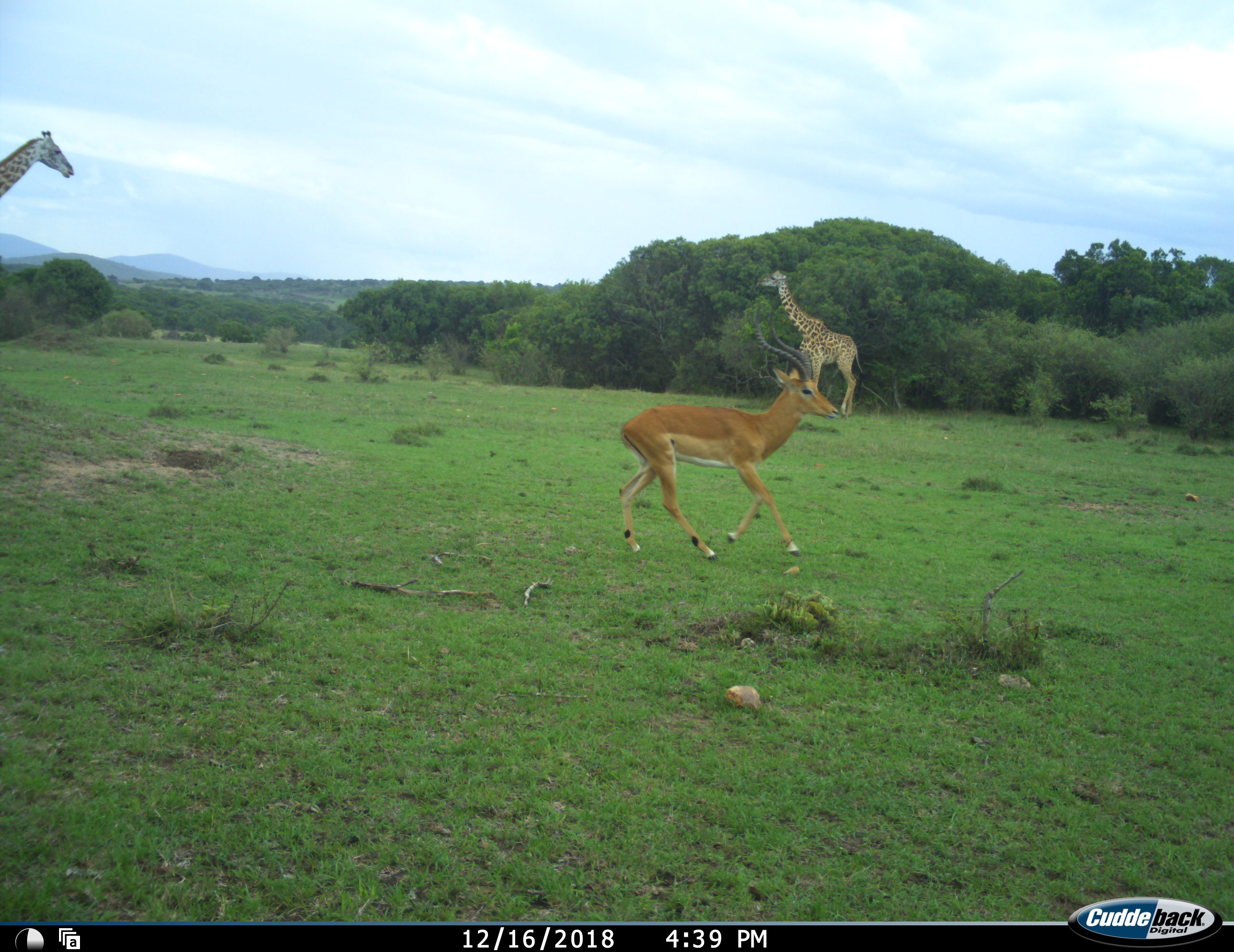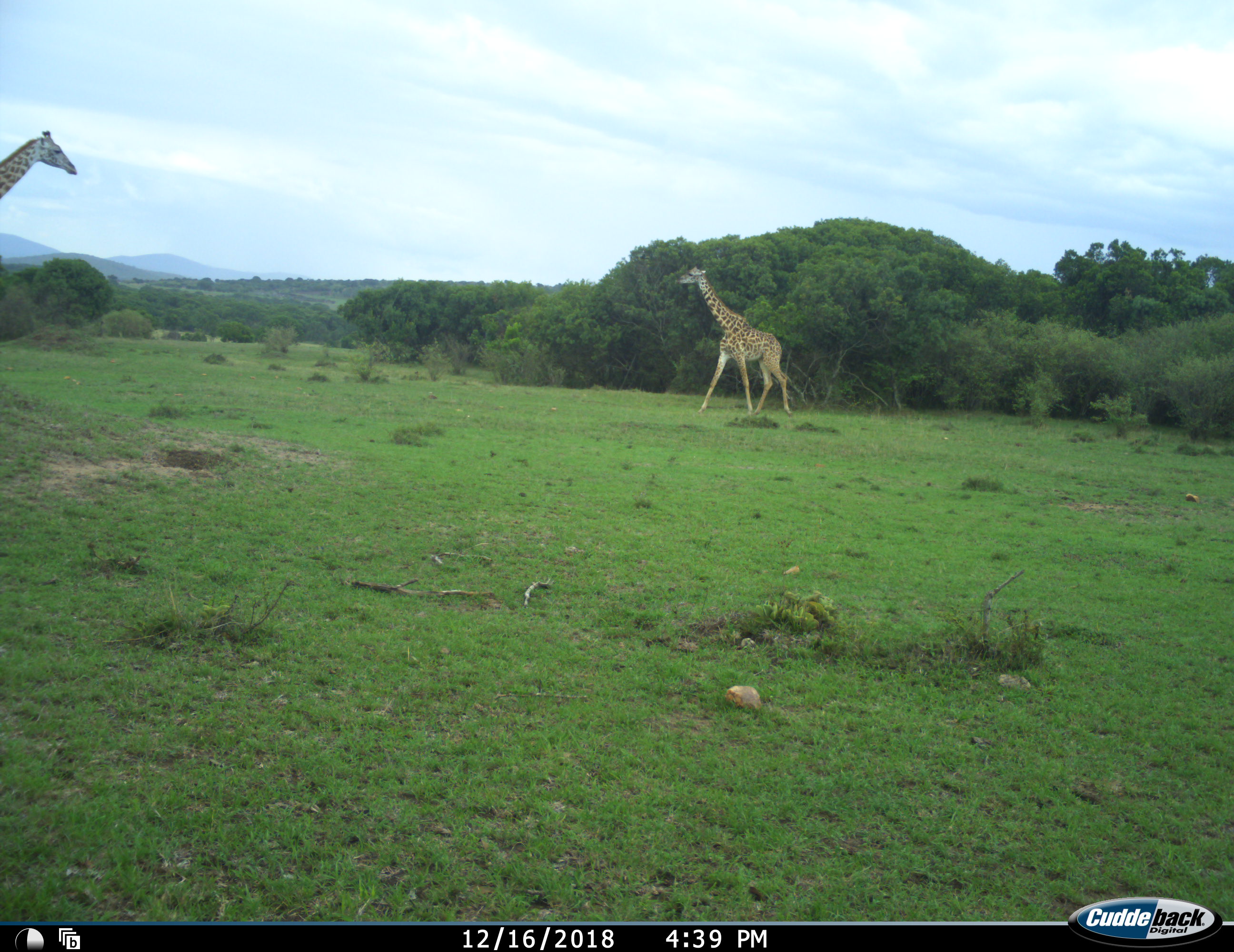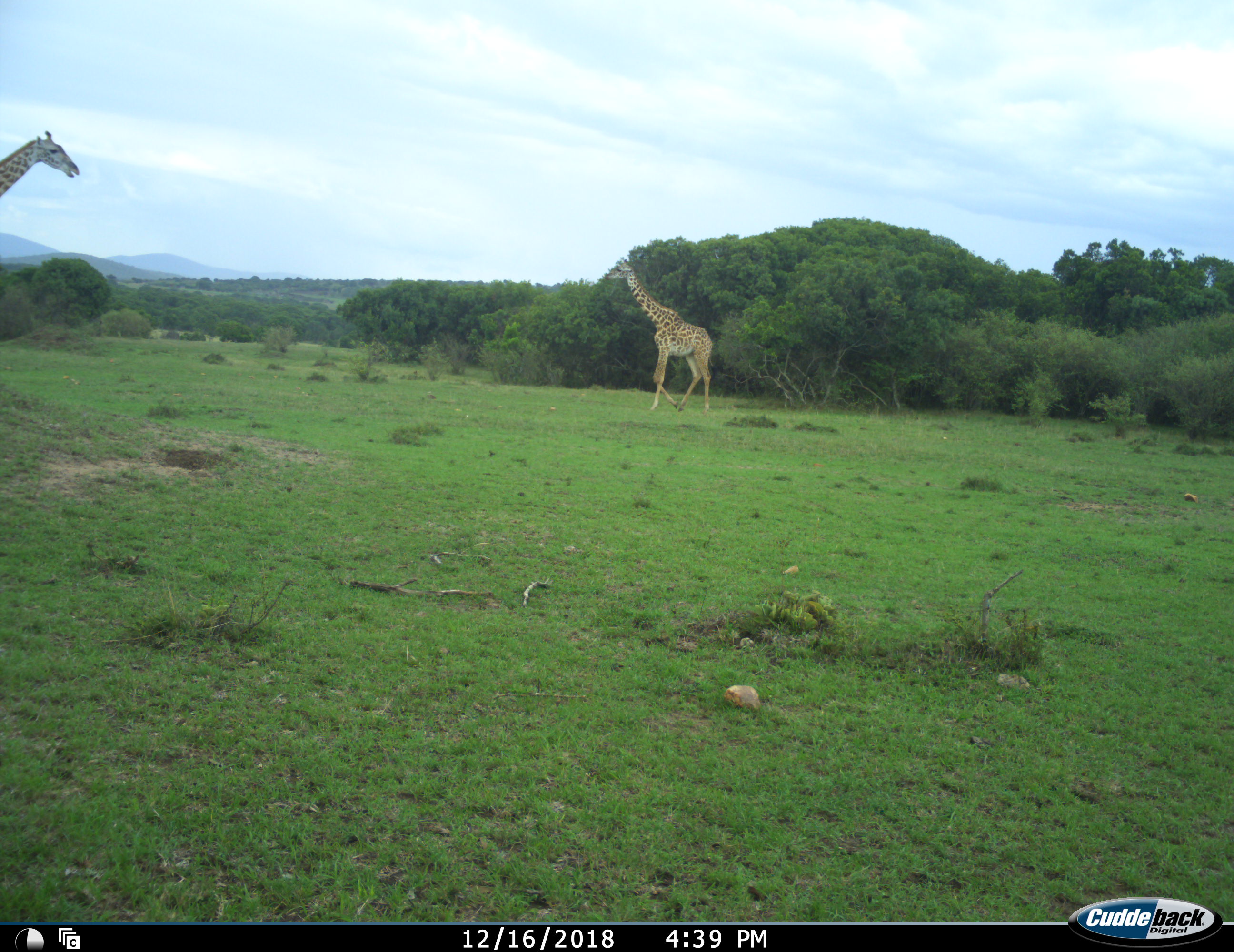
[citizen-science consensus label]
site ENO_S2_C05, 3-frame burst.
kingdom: Animalia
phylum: Chordata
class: Mammalia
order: Artiodactyla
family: Giraffidae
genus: Giraffa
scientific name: Giraffa camelopardalis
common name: giraffe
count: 2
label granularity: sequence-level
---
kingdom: Animalia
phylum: Chordata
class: Mammalia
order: Artiodactyla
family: Bovidae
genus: Aepyceros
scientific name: Aepyceros melampus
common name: impala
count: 1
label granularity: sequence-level